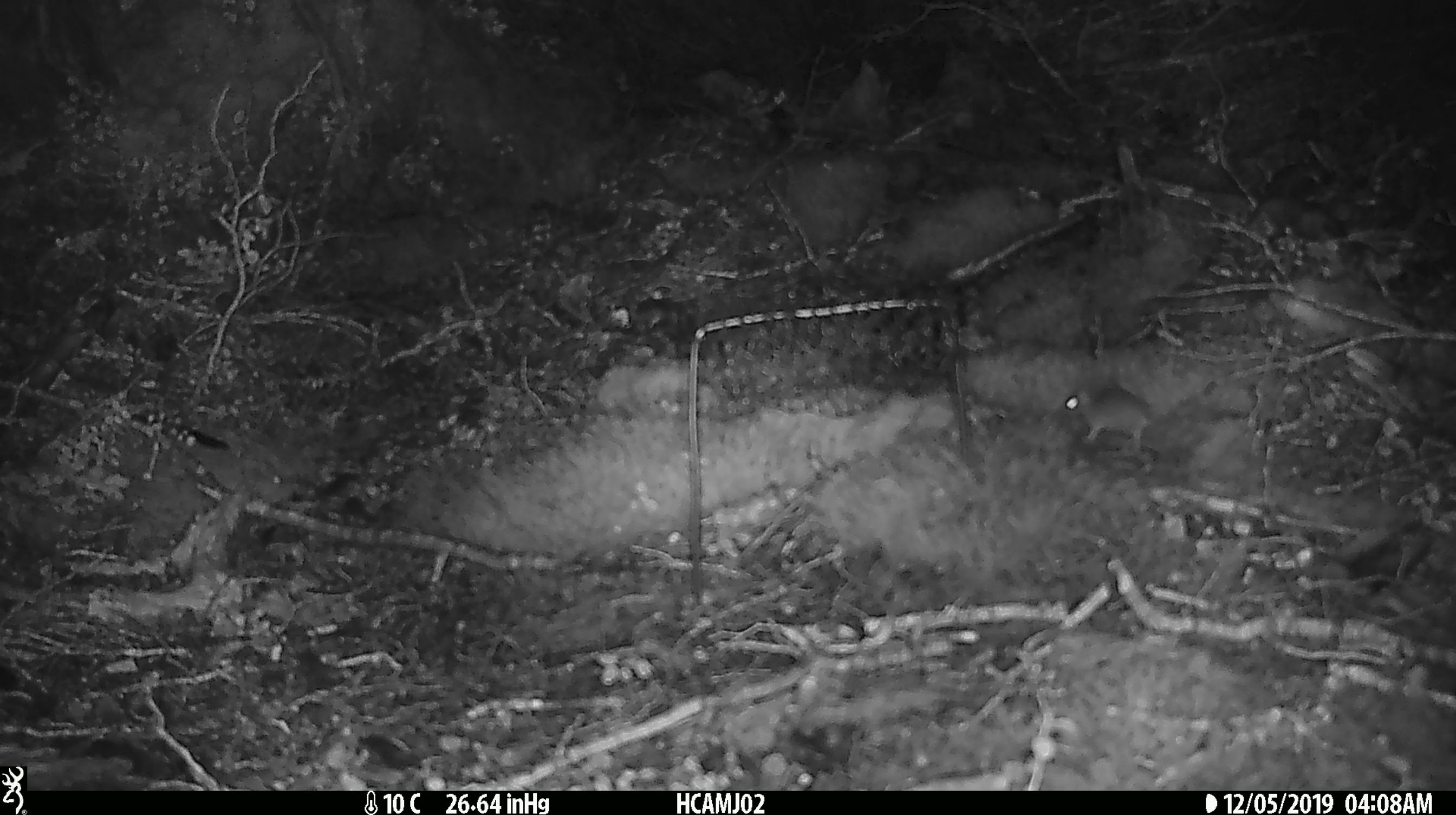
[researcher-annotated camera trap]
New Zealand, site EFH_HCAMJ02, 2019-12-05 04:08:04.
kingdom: Animalia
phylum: Chordata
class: Mammalia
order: Rodentia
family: Muridae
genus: Mus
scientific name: Mus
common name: mouse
Mouse (Mus).